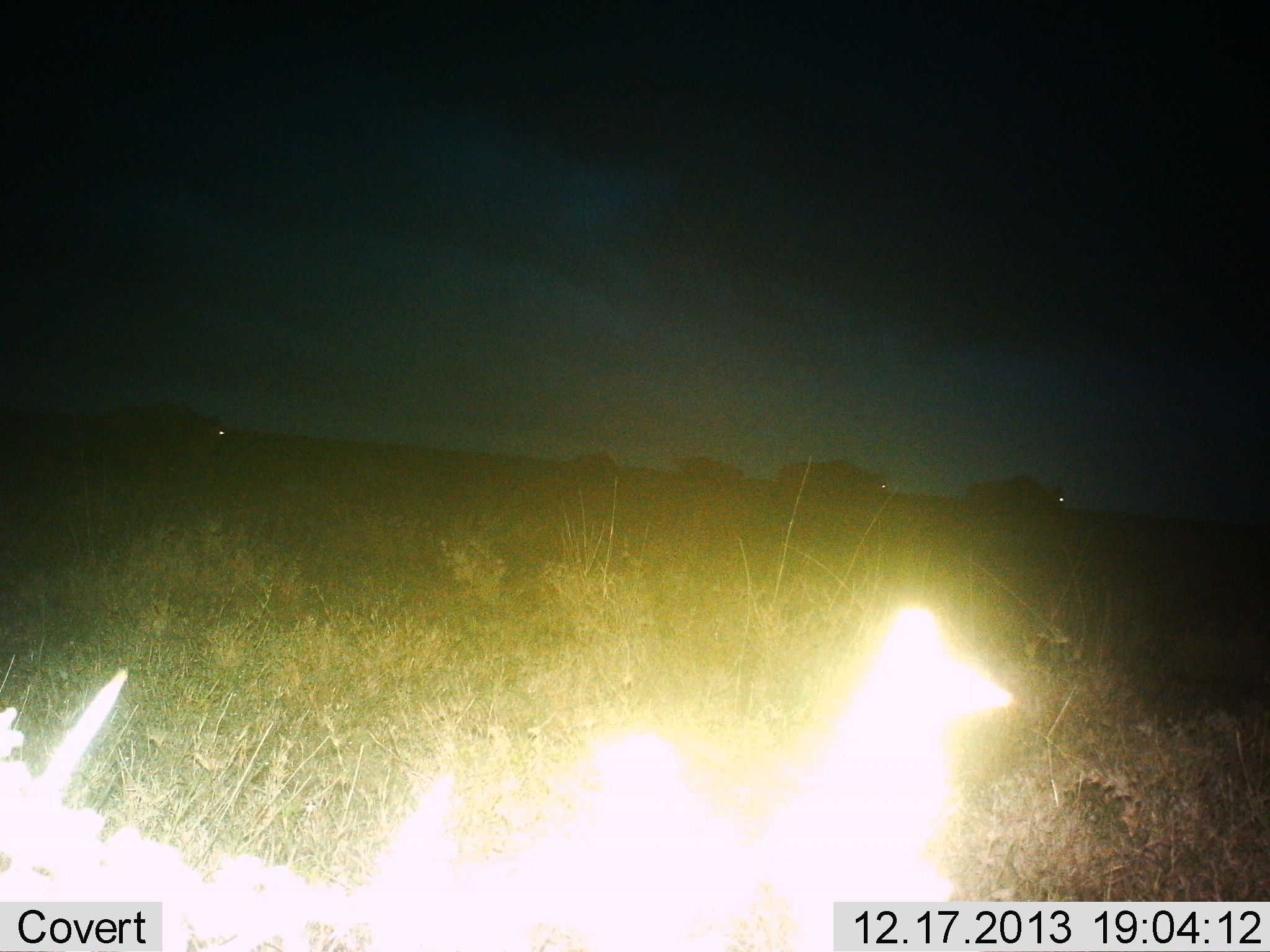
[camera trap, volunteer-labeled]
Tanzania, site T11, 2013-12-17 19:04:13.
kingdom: Animalia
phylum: Chordata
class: Mammalia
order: Artiodactyla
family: Bovidae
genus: Connochaetes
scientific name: Connochaetes taurinus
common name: blue wildebeest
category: wildebeest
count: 5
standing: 11%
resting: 0%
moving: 89%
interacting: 0%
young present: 0%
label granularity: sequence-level